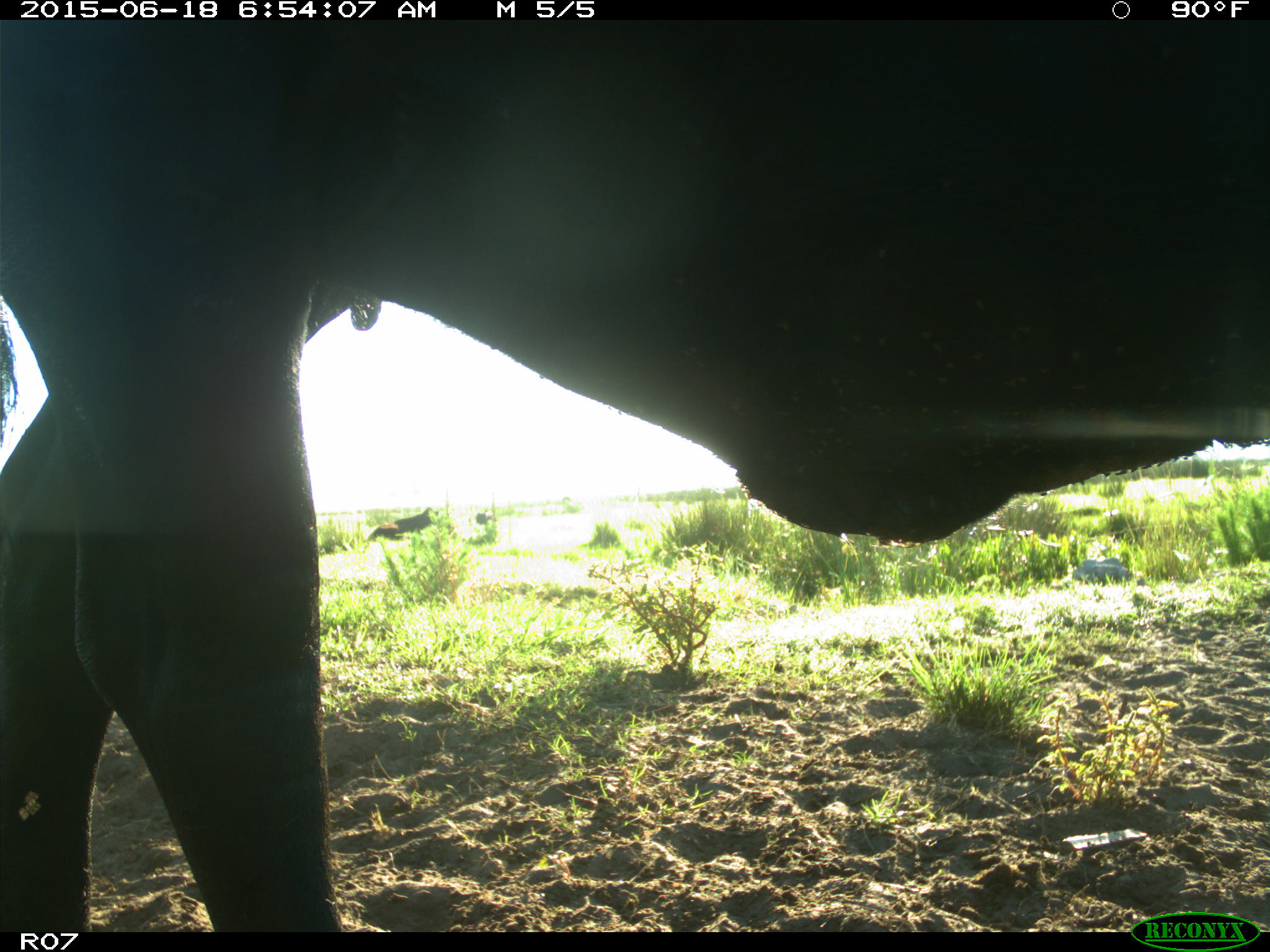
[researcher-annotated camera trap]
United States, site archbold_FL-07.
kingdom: Animalia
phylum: Chordata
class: Mammalia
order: Artiodactyla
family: Bovidae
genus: Bos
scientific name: Bos taurus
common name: domestic cow